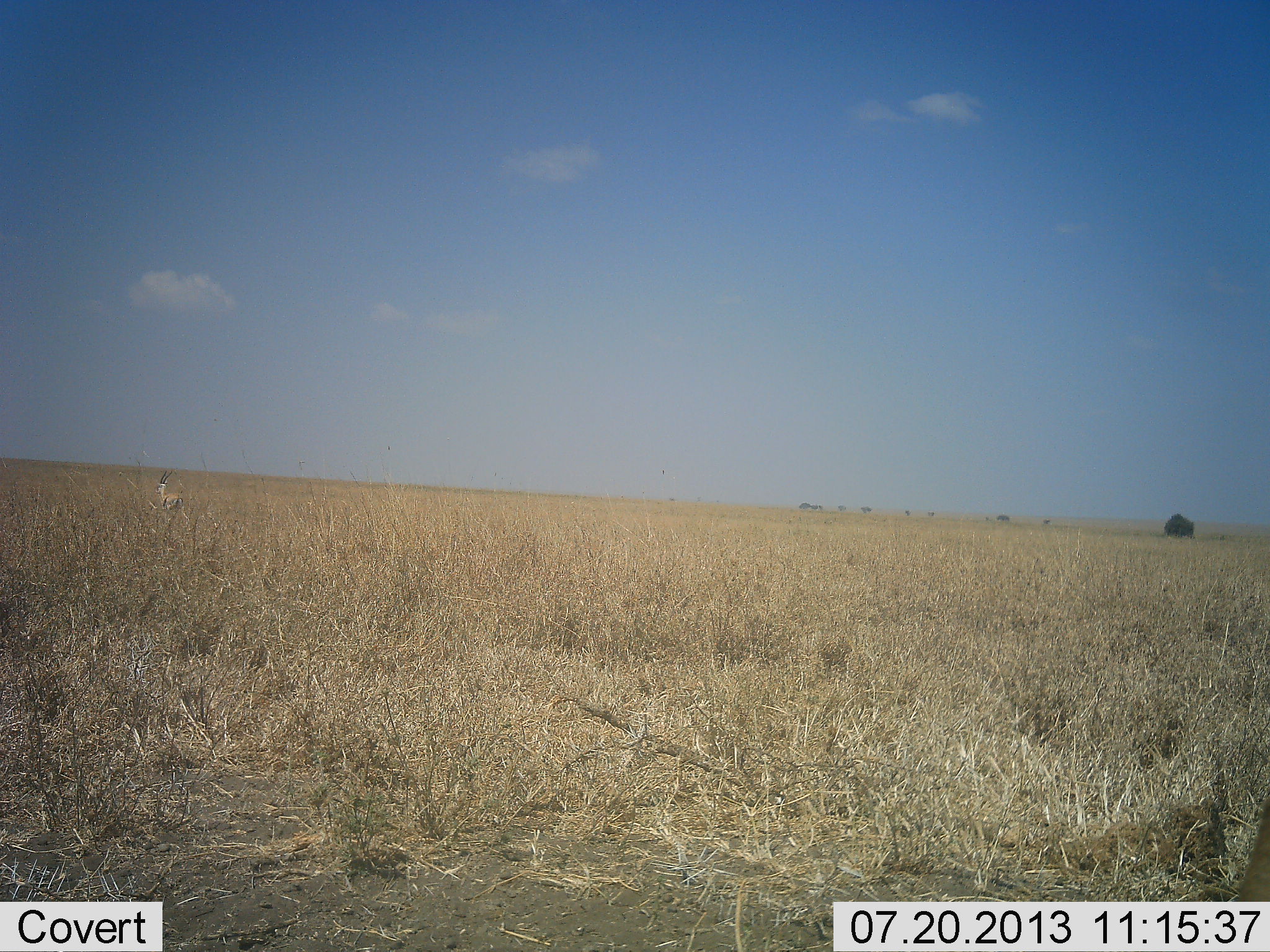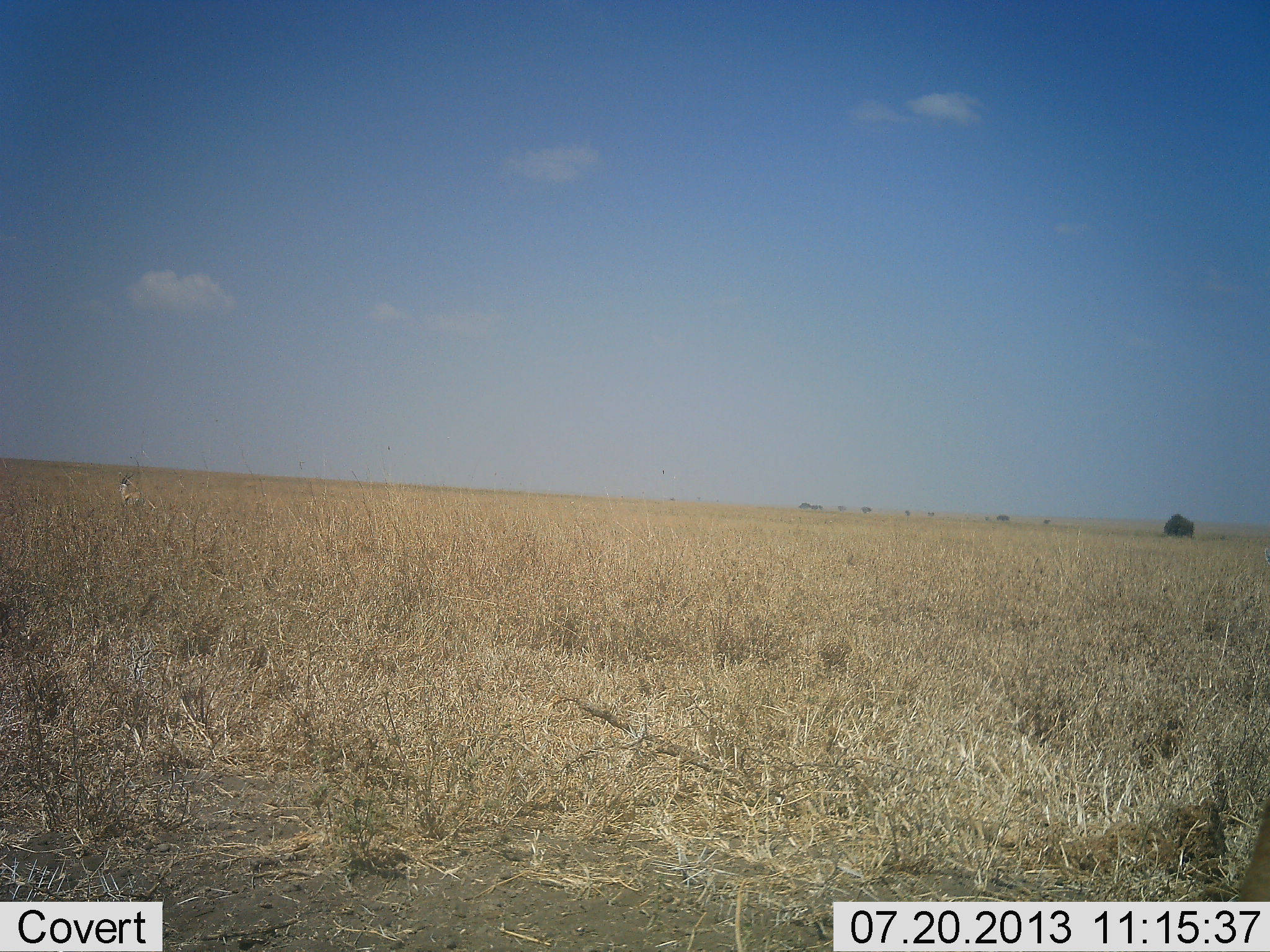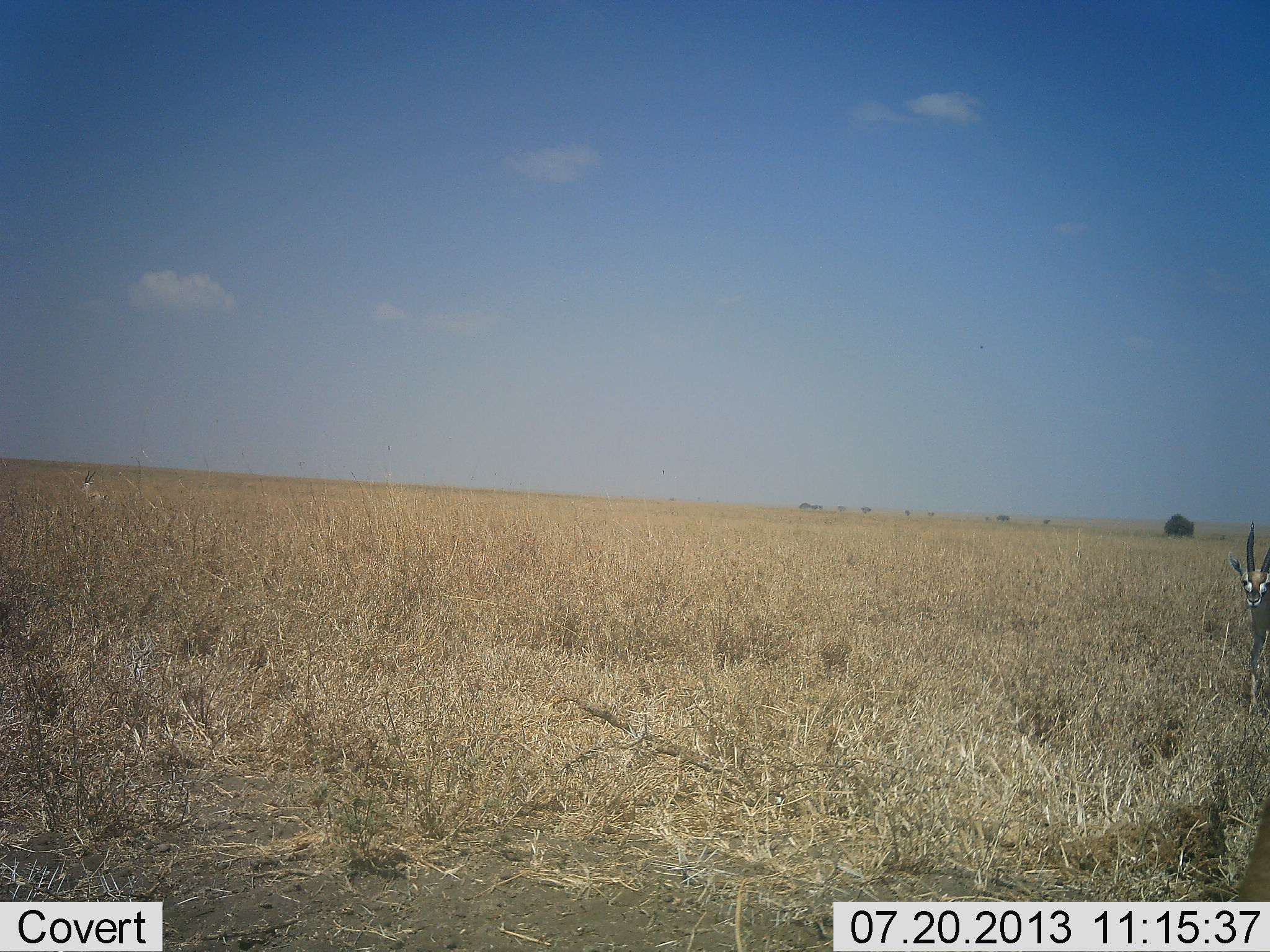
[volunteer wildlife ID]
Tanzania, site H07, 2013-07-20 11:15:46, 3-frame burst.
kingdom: Animalia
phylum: Chordata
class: Mammalia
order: Artiodactyla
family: Bovidae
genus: Eudorcas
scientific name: Eudorcas thomsonii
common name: thomson's gazelle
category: gazellethomsons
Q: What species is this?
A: Gazellethomsons (thomson's gazelle) (Eudorcas thomsonii).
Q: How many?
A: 2.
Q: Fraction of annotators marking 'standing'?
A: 5%.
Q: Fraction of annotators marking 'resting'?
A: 0%.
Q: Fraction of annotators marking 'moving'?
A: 95%.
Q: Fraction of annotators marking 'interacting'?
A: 0%.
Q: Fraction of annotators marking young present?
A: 0%.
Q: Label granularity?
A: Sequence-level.